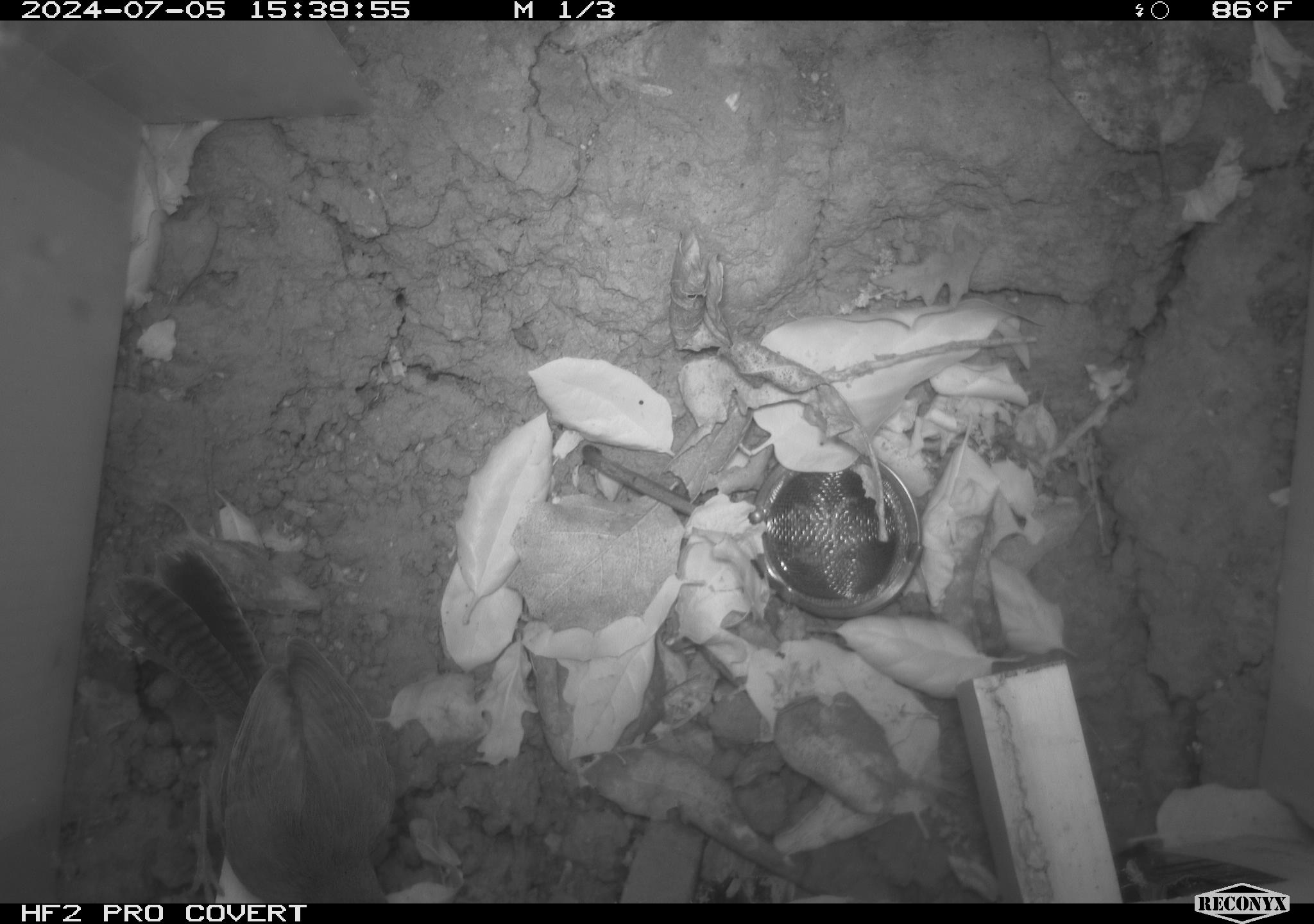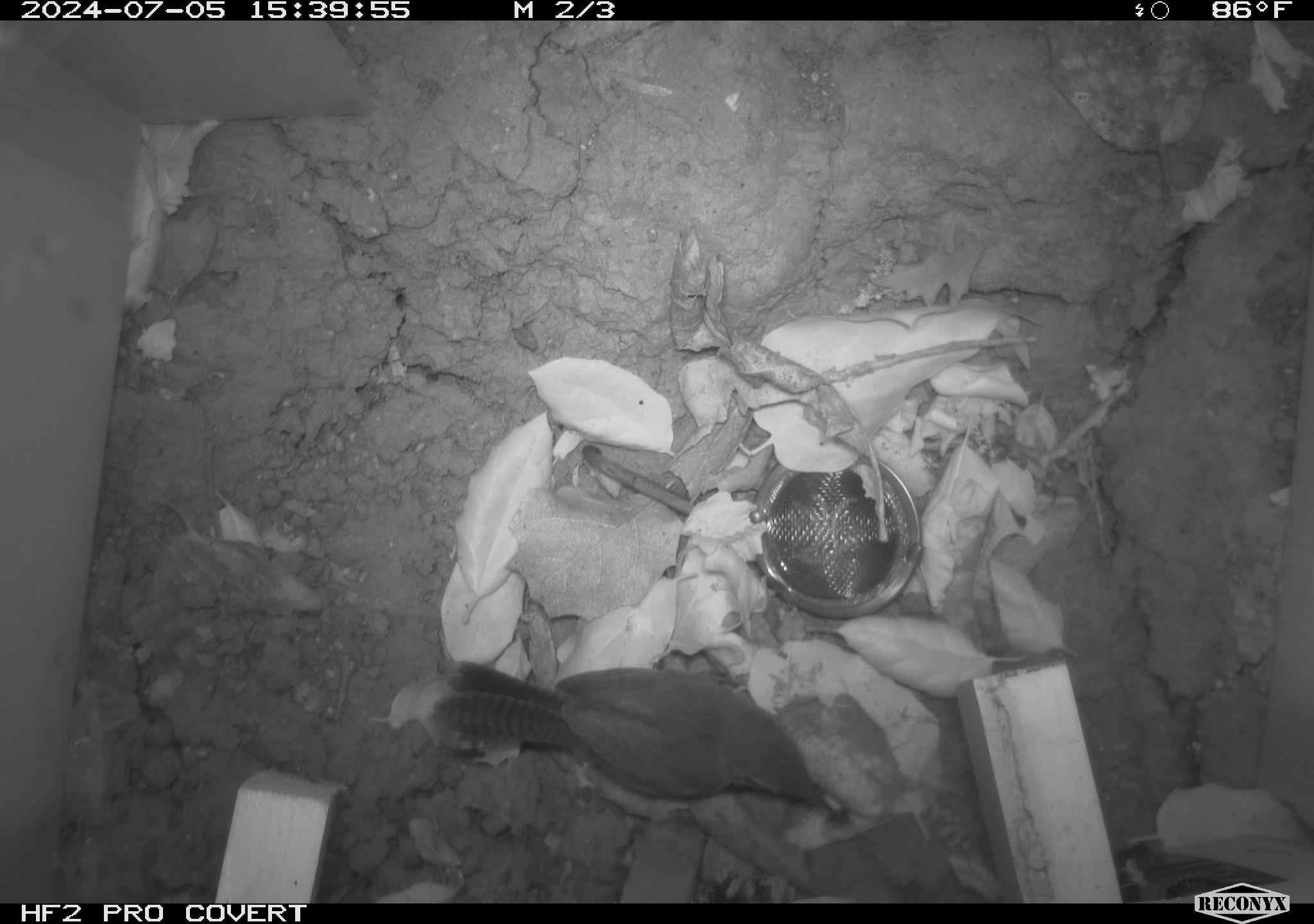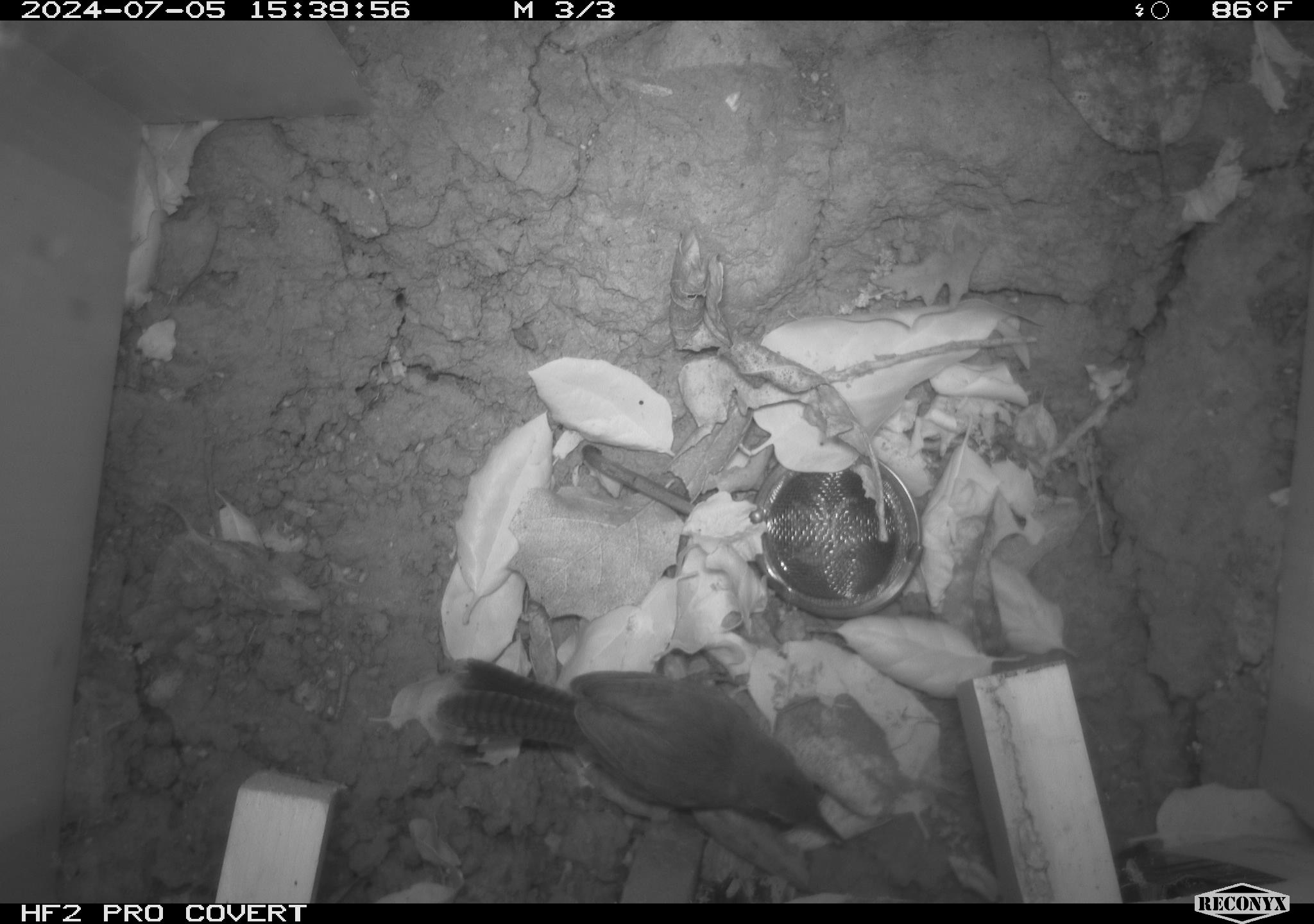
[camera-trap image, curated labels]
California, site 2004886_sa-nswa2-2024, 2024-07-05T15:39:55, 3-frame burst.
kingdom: Animalia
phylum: Chordata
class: Aves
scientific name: Aves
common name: bird